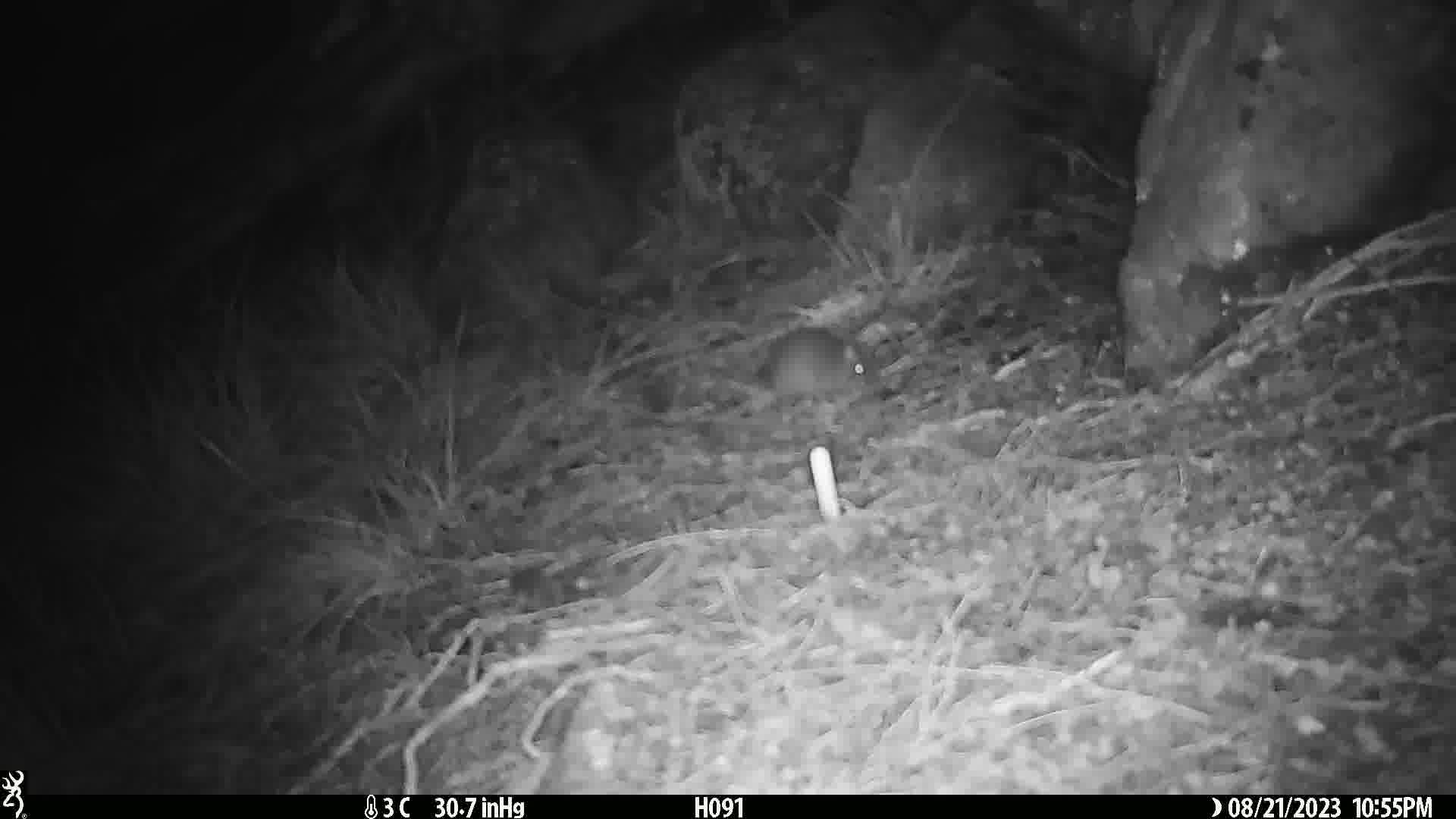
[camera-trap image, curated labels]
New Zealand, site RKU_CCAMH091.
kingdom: Animalia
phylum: Chordata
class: Mammalia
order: Rodentia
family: Muridae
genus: Rattus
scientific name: Rattus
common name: rat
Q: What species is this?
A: Rat (Rattus).